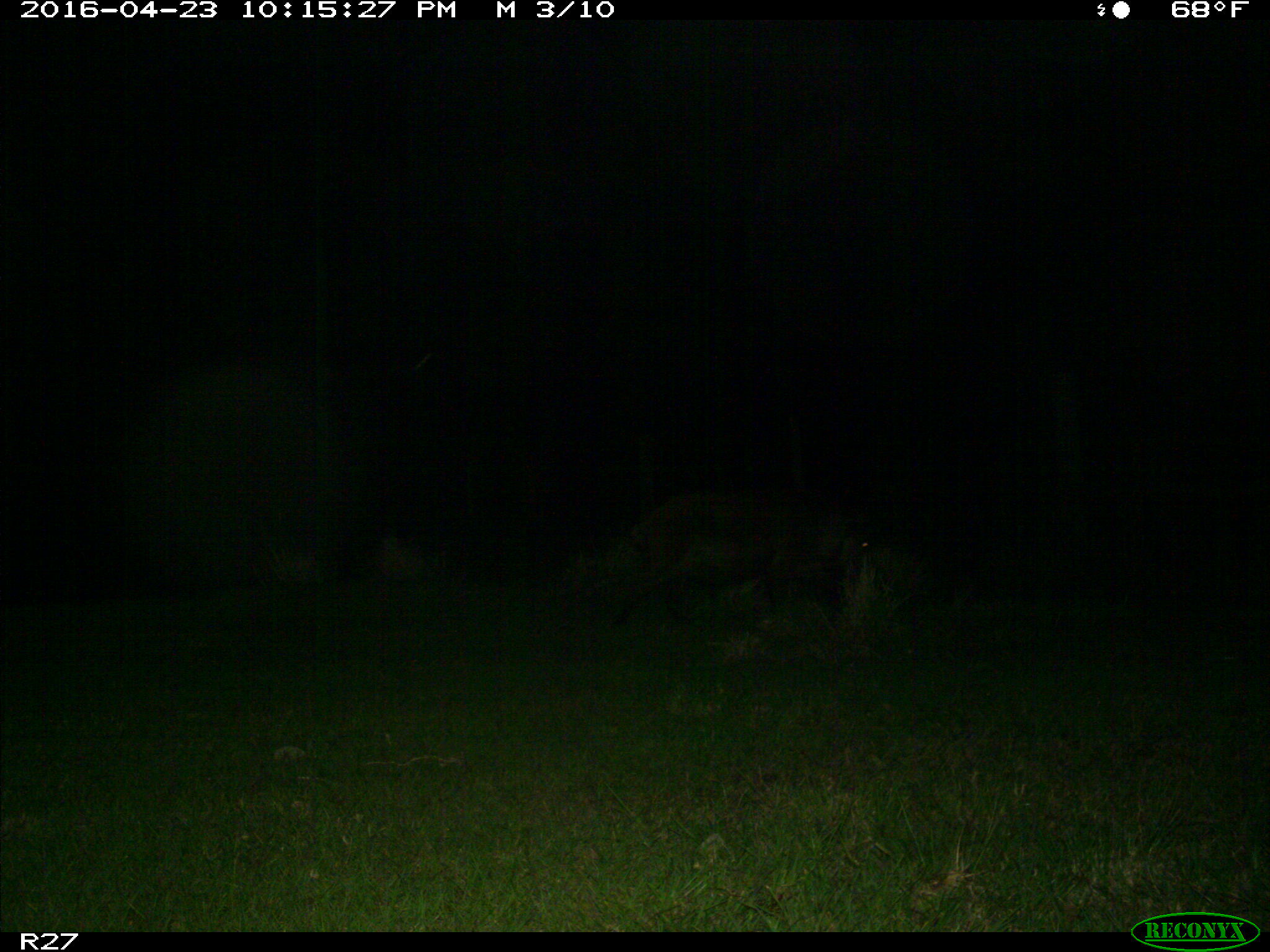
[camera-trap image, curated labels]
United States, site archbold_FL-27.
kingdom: Animalia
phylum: Chordata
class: Mammalia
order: Artiodactyla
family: Suidae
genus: Sus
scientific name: Sus scrofa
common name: wild boar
Sus scrofa (wild boar).